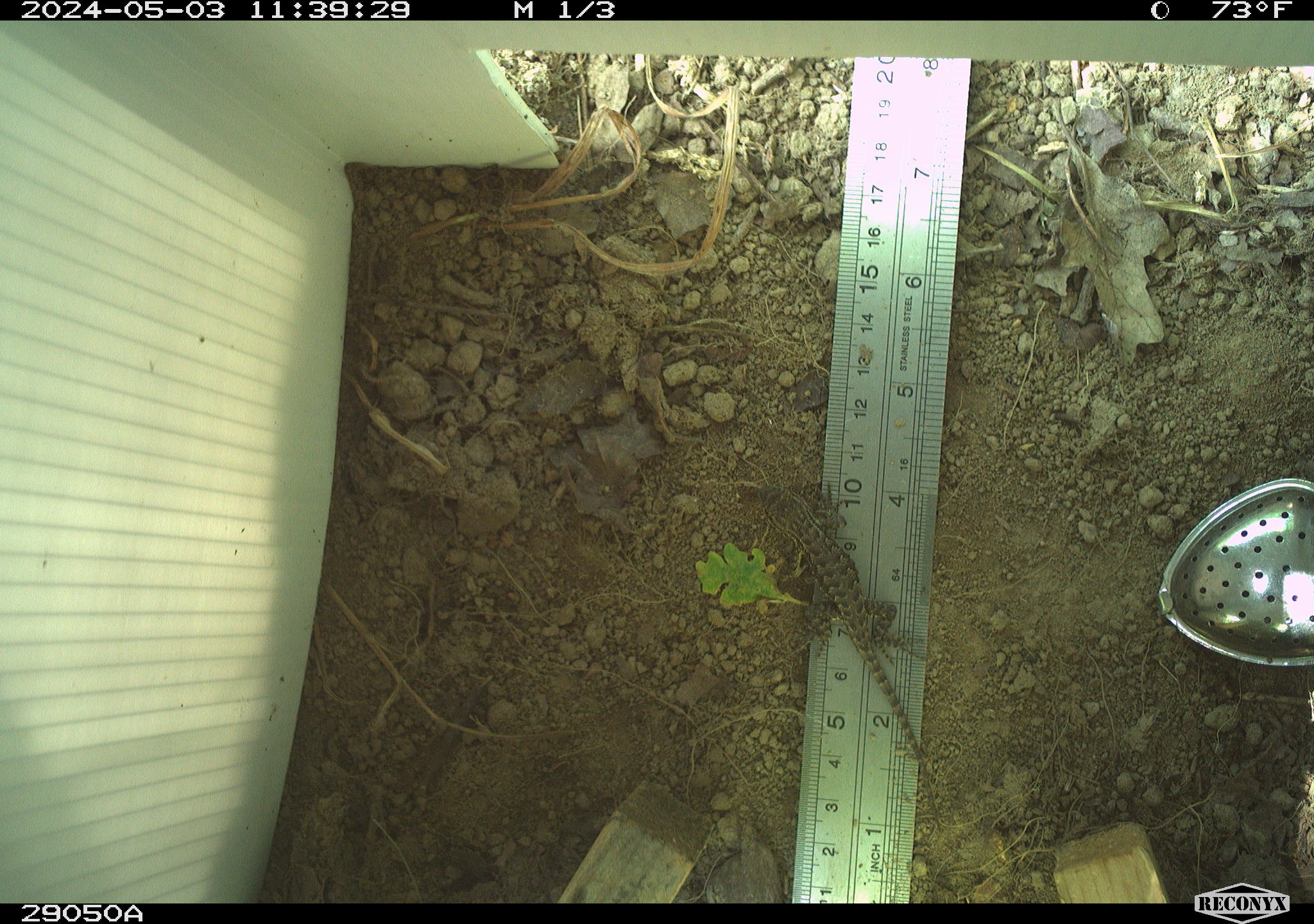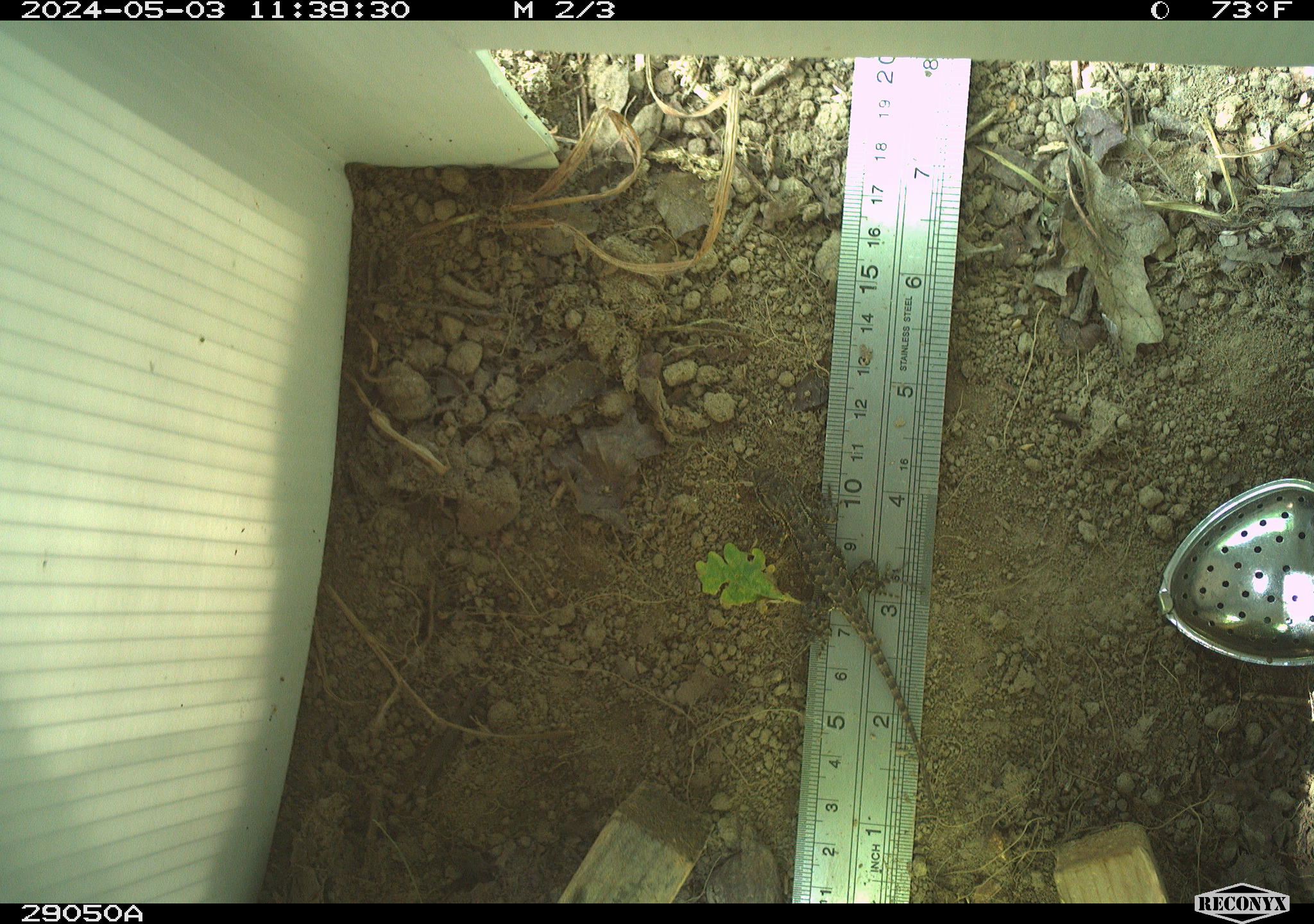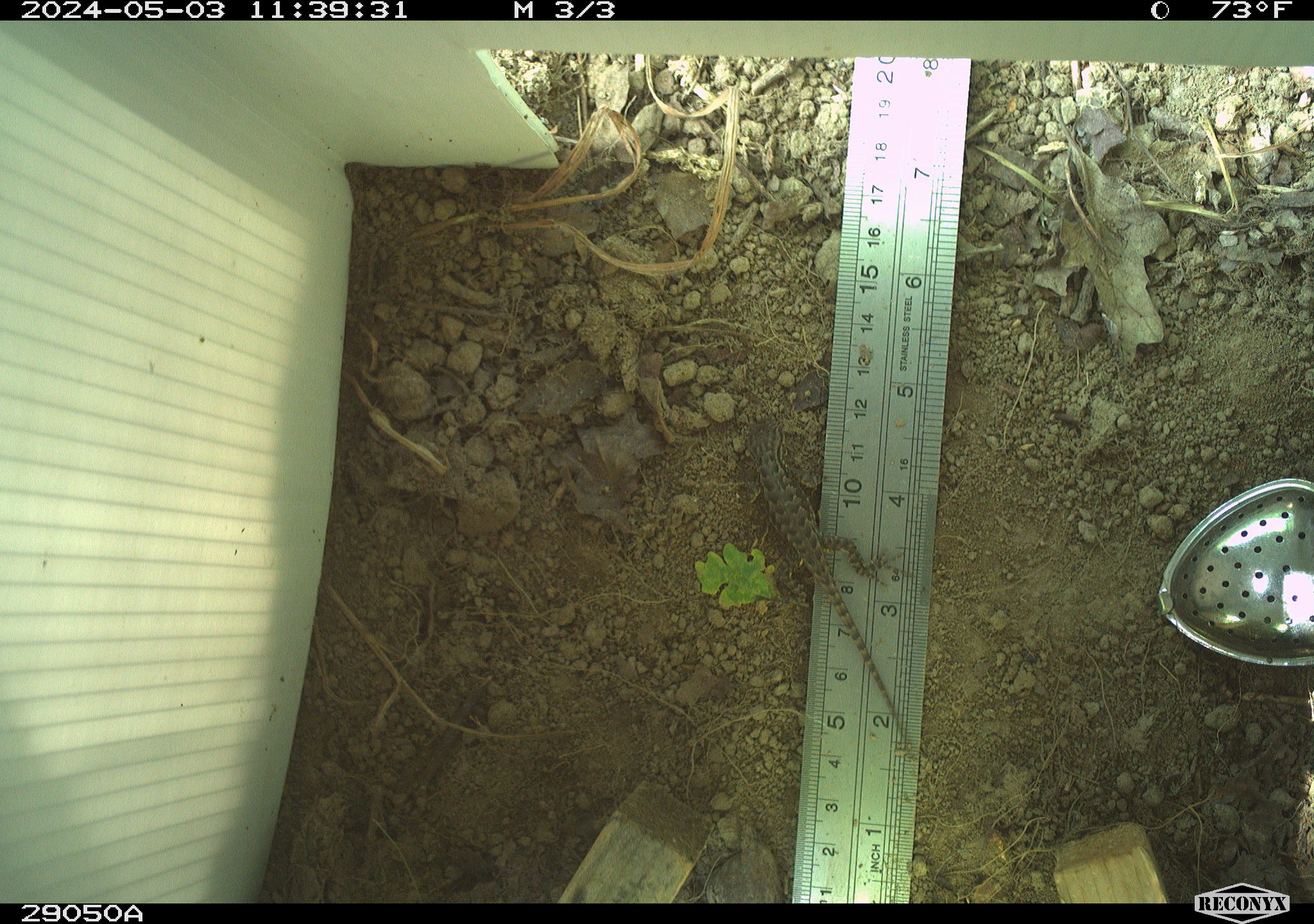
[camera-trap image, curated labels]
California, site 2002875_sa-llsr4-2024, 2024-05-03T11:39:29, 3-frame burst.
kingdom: Animalia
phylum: Chordata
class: Reptilia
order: Squamata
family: Phrynosomatidae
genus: Sceloporus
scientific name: Sceloporus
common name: spiny lizards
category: sceloporus species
Sceloporus species (spiny lizards) (Sceloporus).